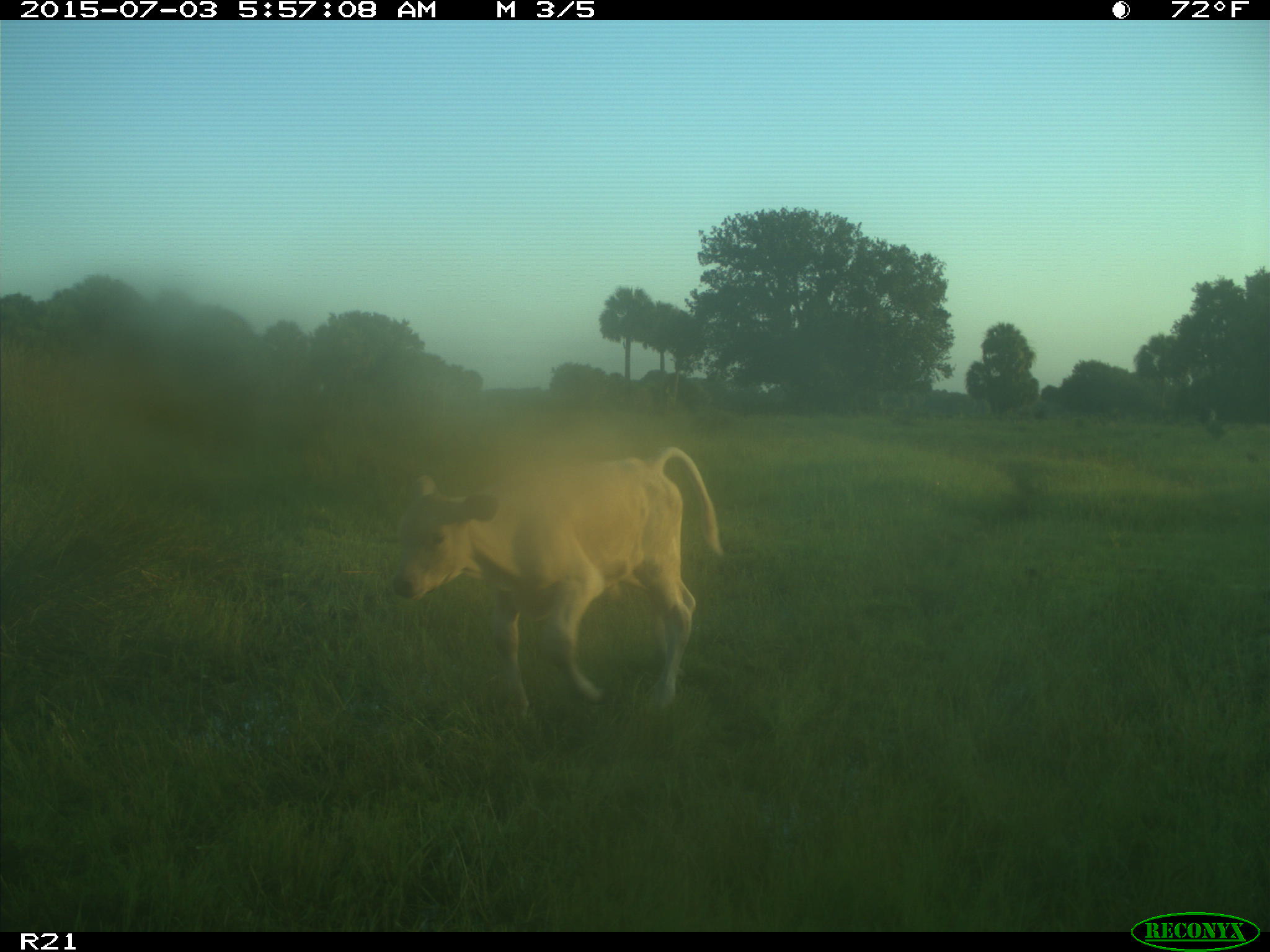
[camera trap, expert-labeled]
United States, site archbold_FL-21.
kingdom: Animalia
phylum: Chordata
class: Mammalia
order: Artiodactyla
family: Bovidae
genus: Bos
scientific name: Bos taurus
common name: domestic cow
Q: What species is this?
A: Bos taurus (domestic cow).